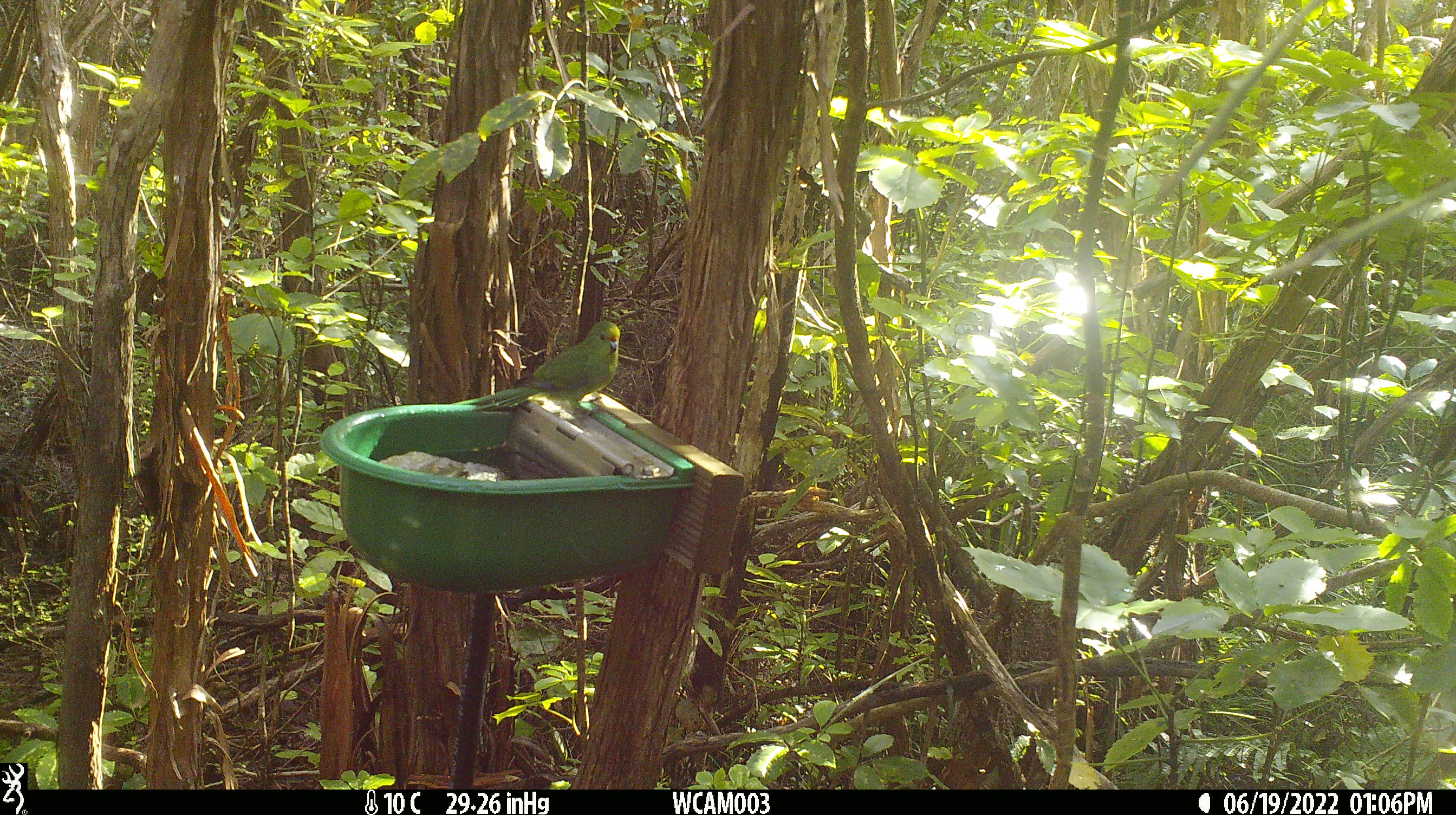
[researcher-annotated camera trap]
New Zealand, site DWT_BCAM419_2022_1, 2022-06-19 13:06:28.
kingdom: Animalia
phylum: Chordata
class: Aves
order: Psittaciformes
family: Psittaculidae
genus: Cyanoramphus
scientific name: Cyanoramphus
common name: parakeet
Parakeet (Cyanoramphus).